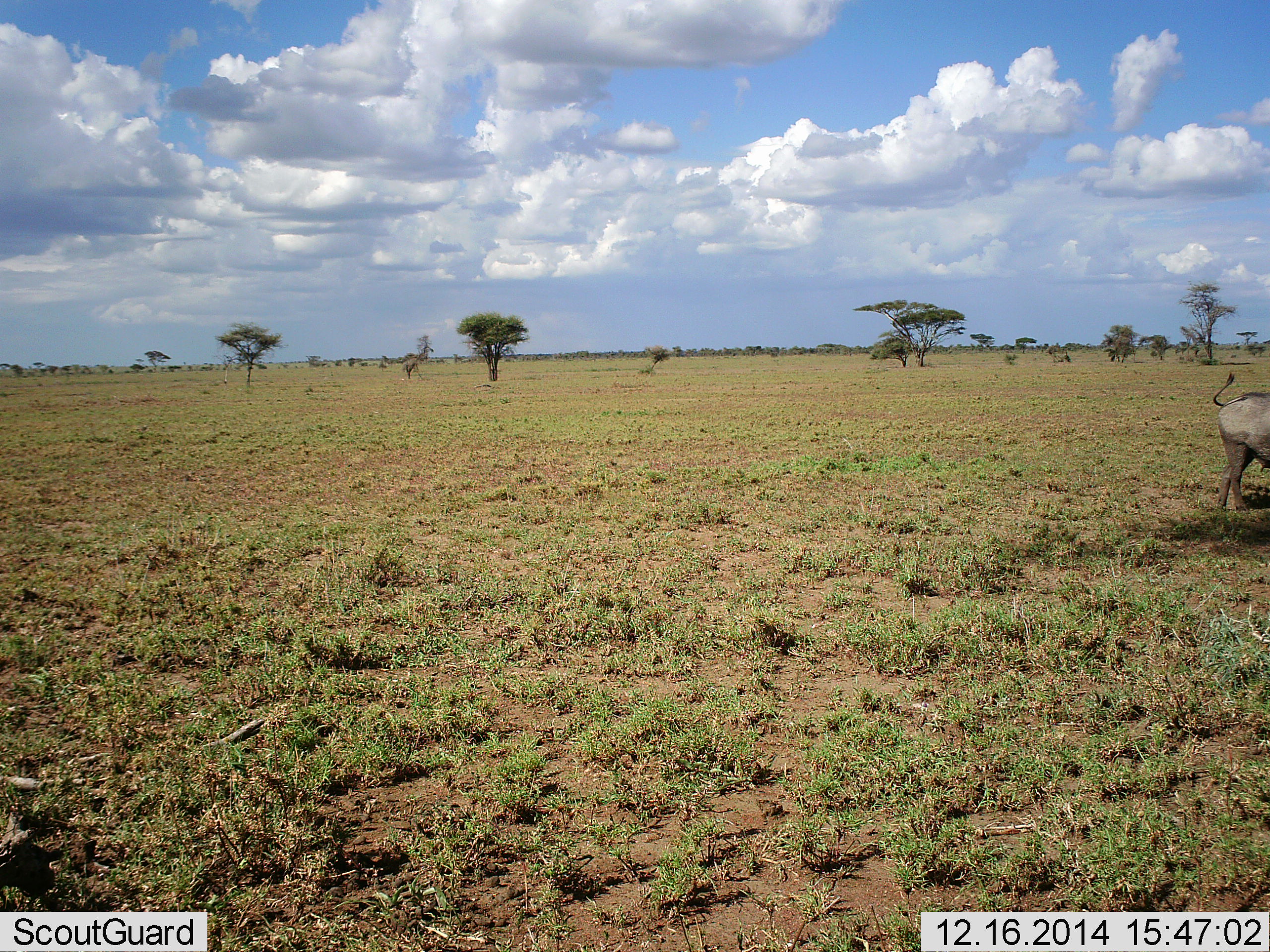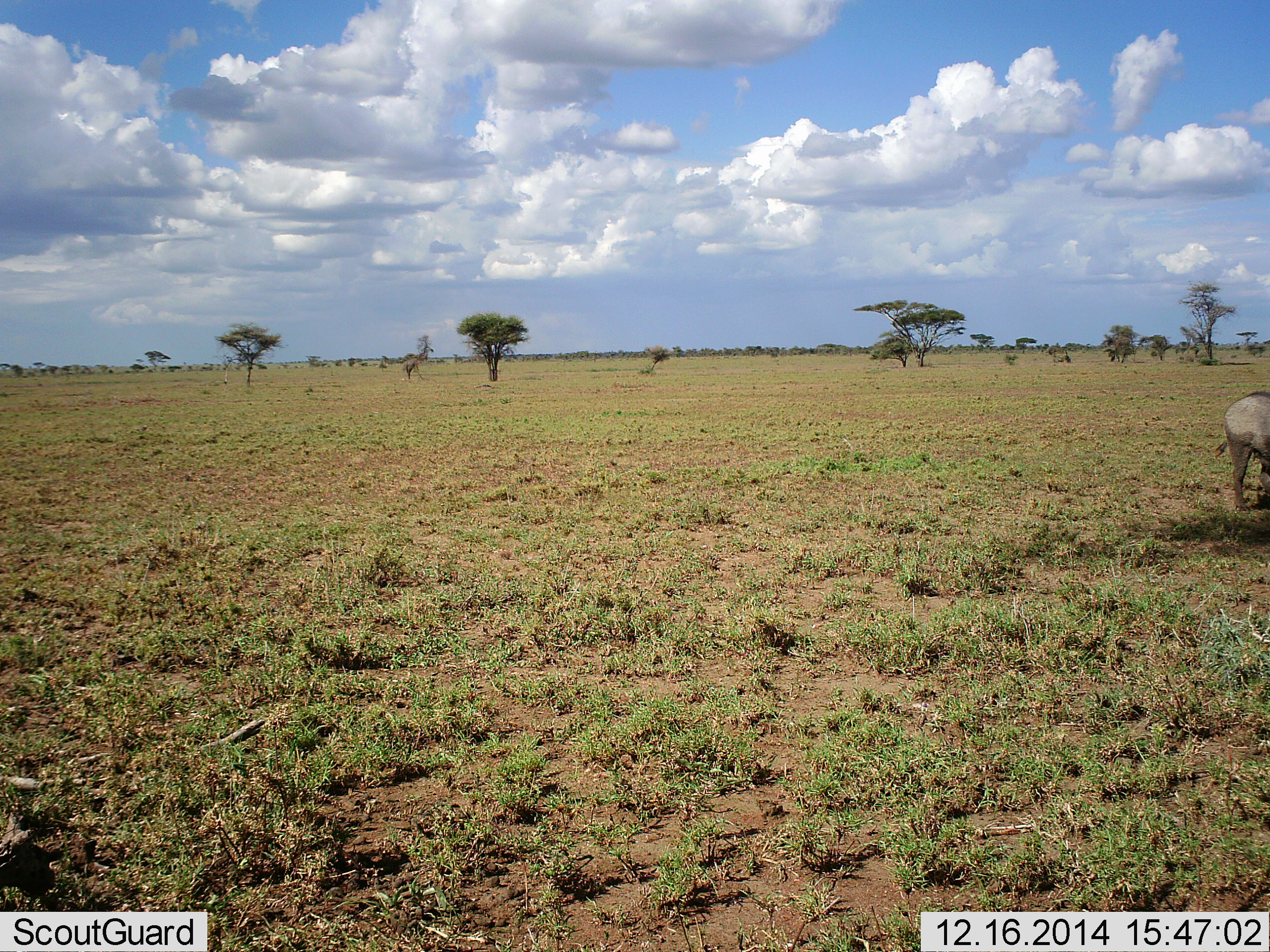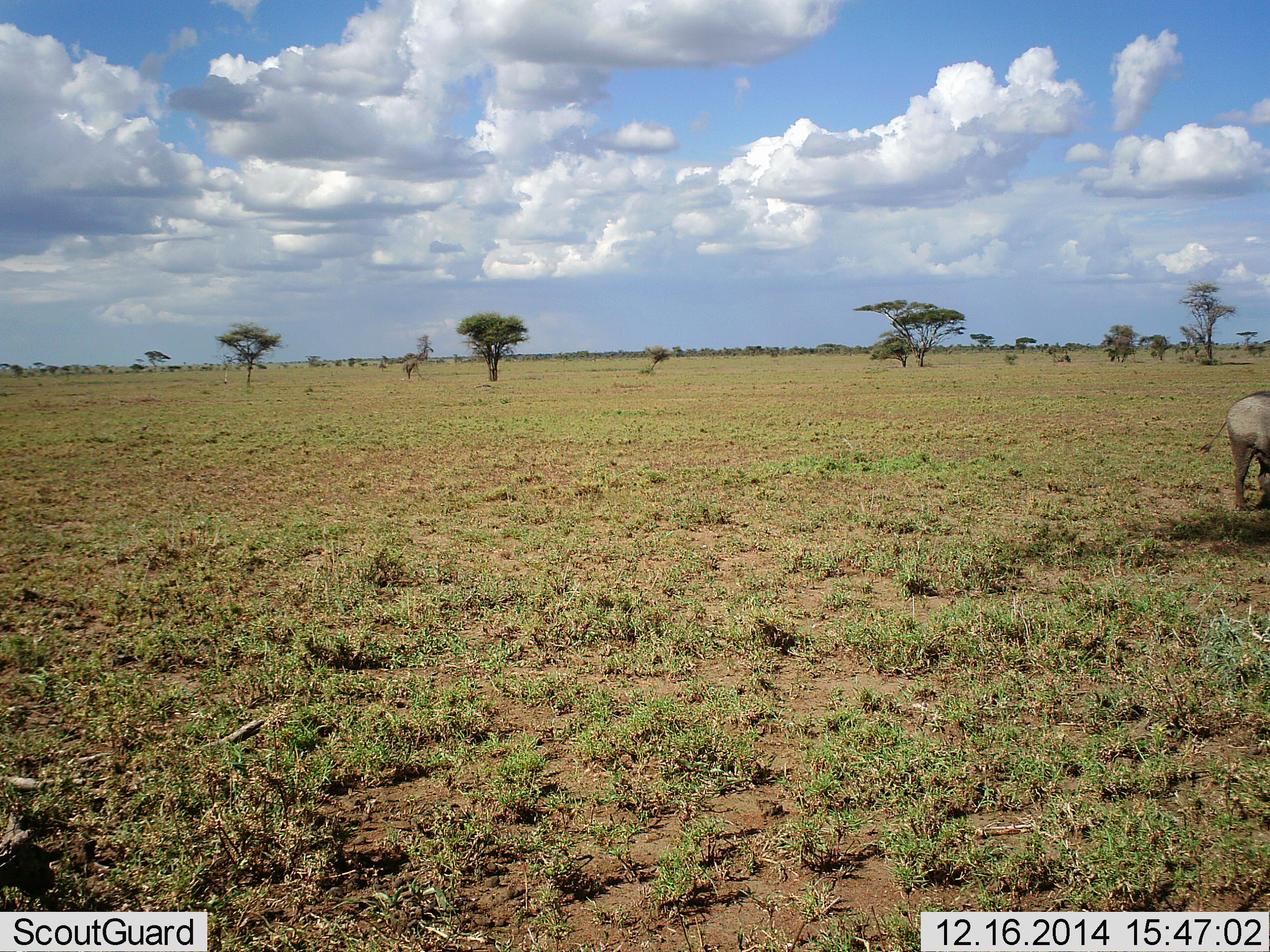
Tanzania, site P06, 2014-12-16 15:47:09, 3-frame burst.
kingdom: Animalia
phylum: Chordata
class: Mammalia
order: Artiodactyla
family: Suidae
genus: Phacochoerus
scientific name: Phacochoerus africanus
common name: warthog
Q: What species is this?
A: Warthog (Phacochoerus africanus).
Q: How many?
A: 1.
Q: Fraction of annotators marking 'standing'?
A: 70%.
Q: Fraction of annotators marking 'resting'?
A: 0%.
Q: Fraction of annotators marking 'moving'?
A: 20%.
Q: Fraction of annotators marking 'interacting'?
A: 0%.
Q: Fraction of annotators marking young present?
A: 0%.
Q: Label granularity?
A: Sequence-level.